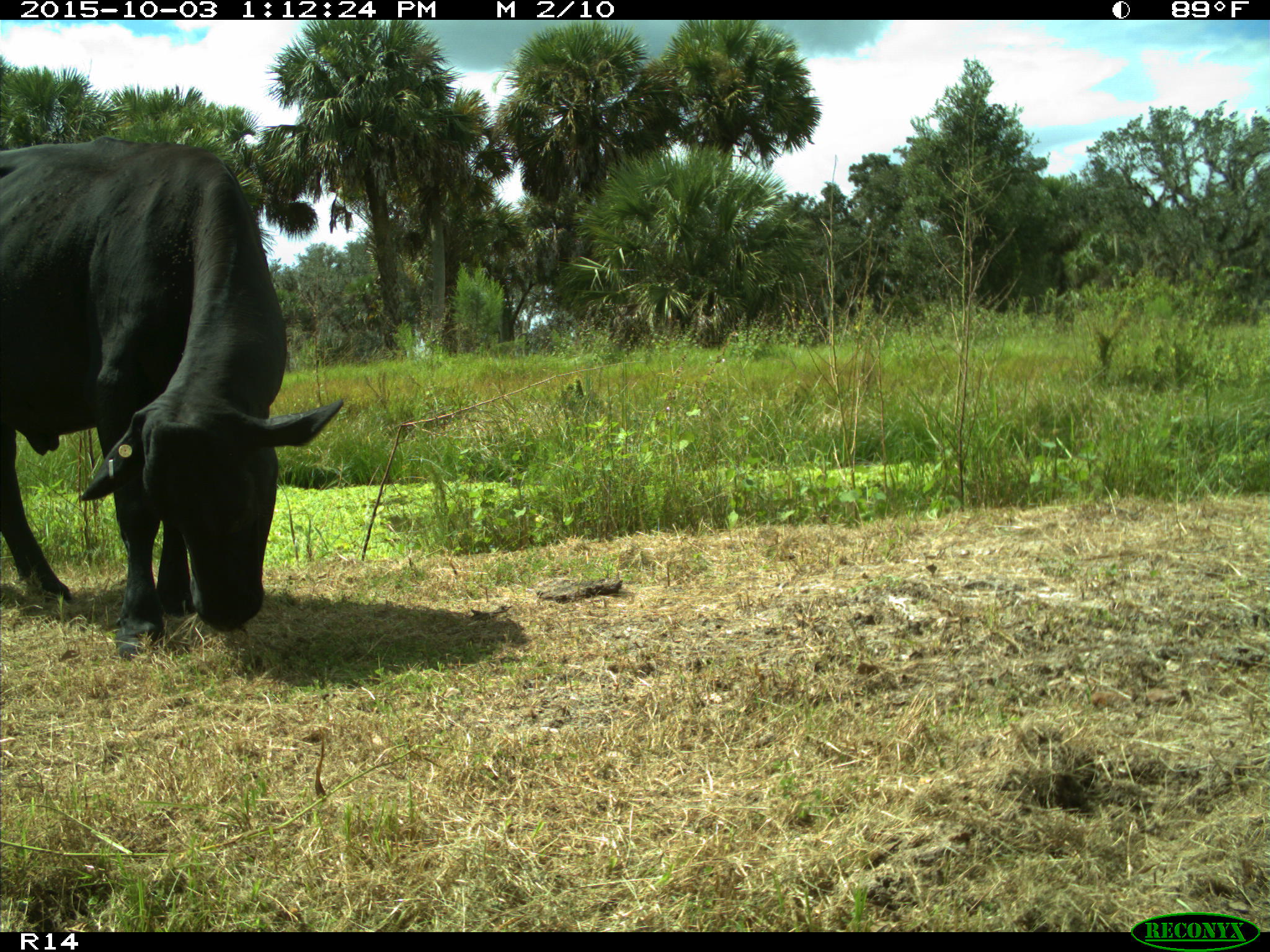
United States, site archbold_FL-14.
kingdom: Animalia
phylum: Chordata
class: Mammalia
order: Artiodactyla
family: Bovidae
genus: Bos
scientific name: Bos taurus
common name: domestic cow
Bos taurus (domestic cow).